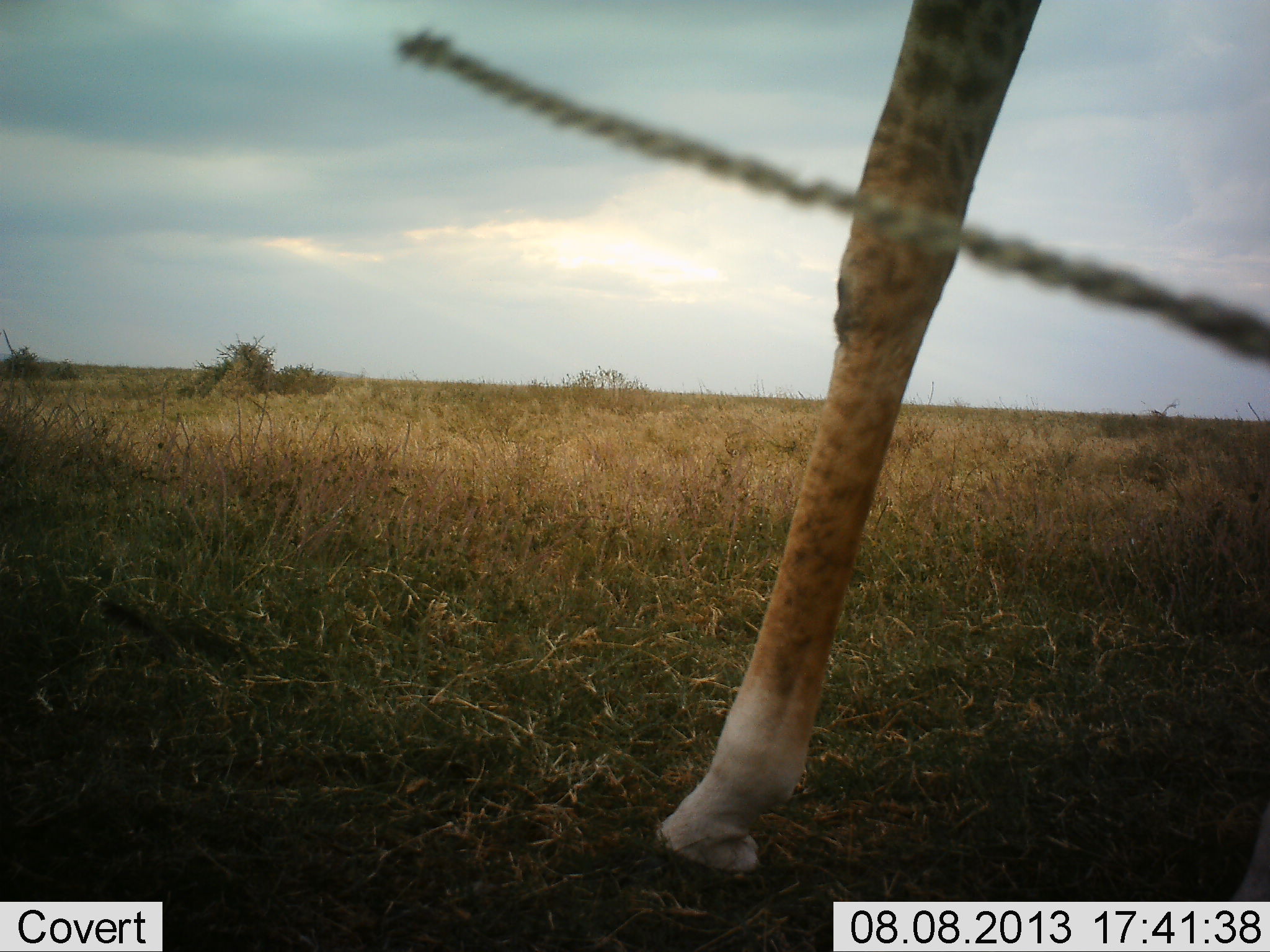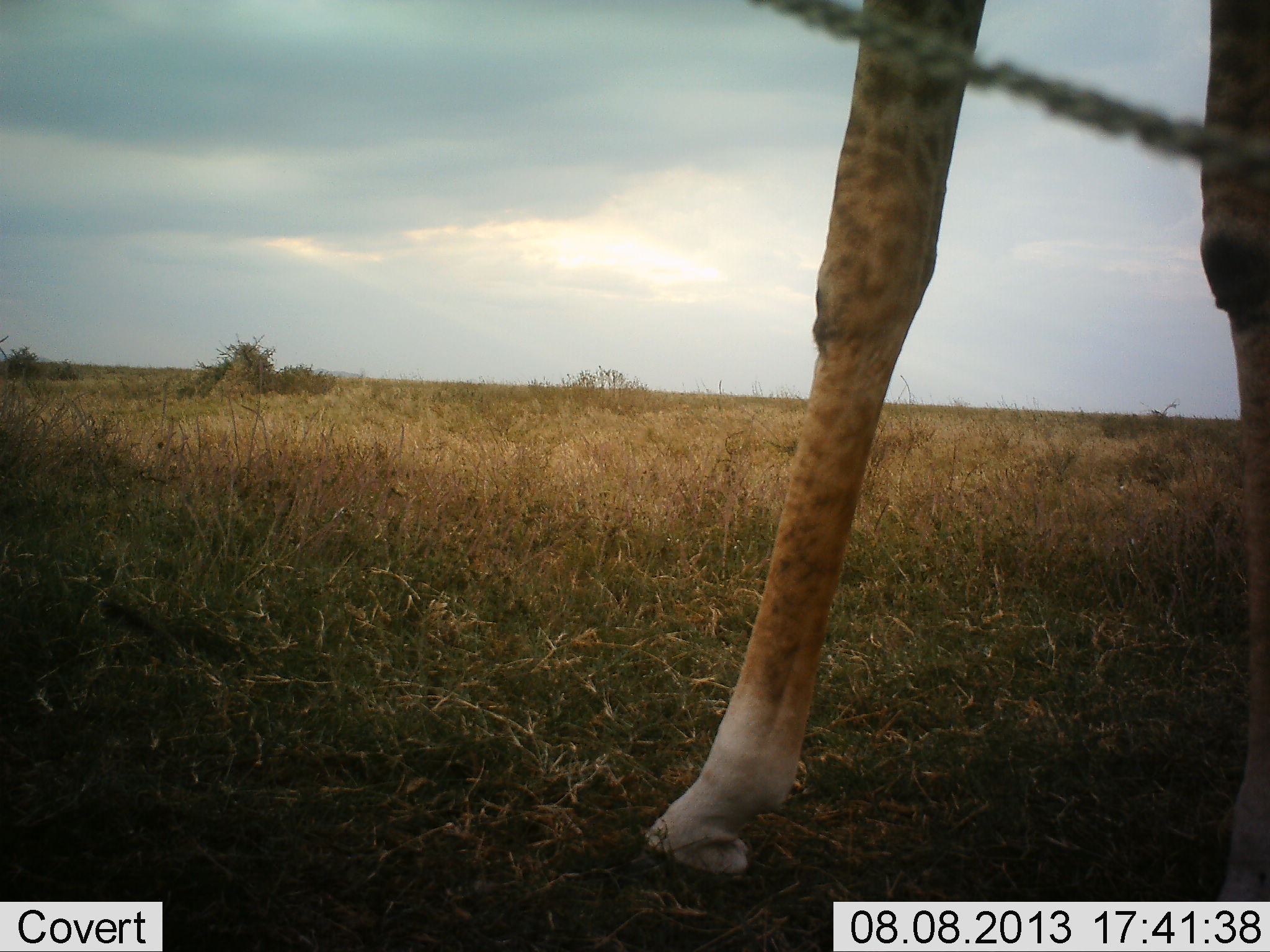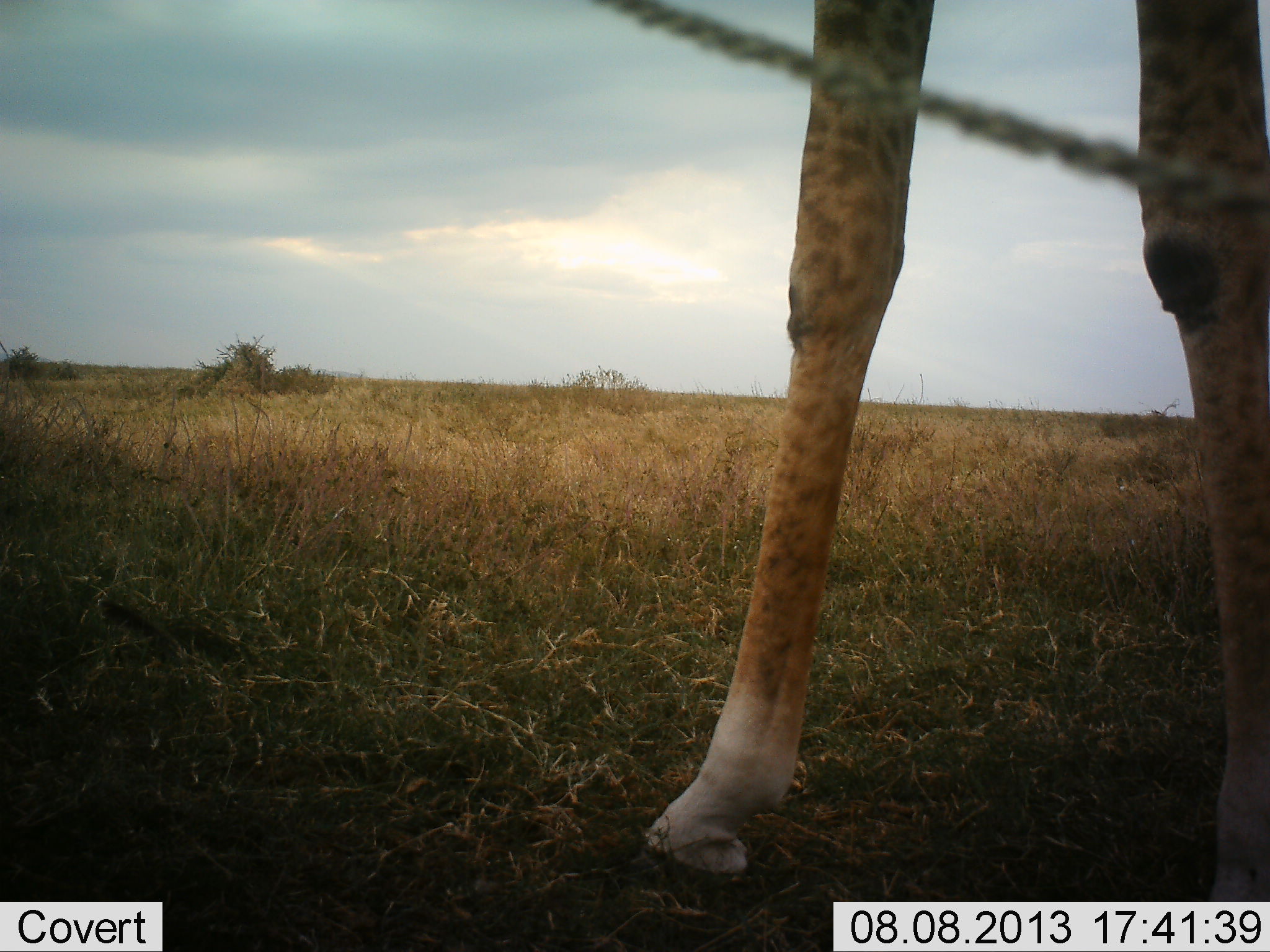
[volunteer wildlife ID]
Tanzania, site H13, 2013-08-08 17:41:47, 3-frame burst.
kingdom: Animalia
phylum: Chordata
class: Mammalia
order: Artiodactyla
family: Giraffidae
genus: Giraffa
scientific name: Giraffa camelopardalis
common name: giraffe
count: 1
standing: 82%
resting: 0%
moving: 14%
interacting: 0%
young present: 0%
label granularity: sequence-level